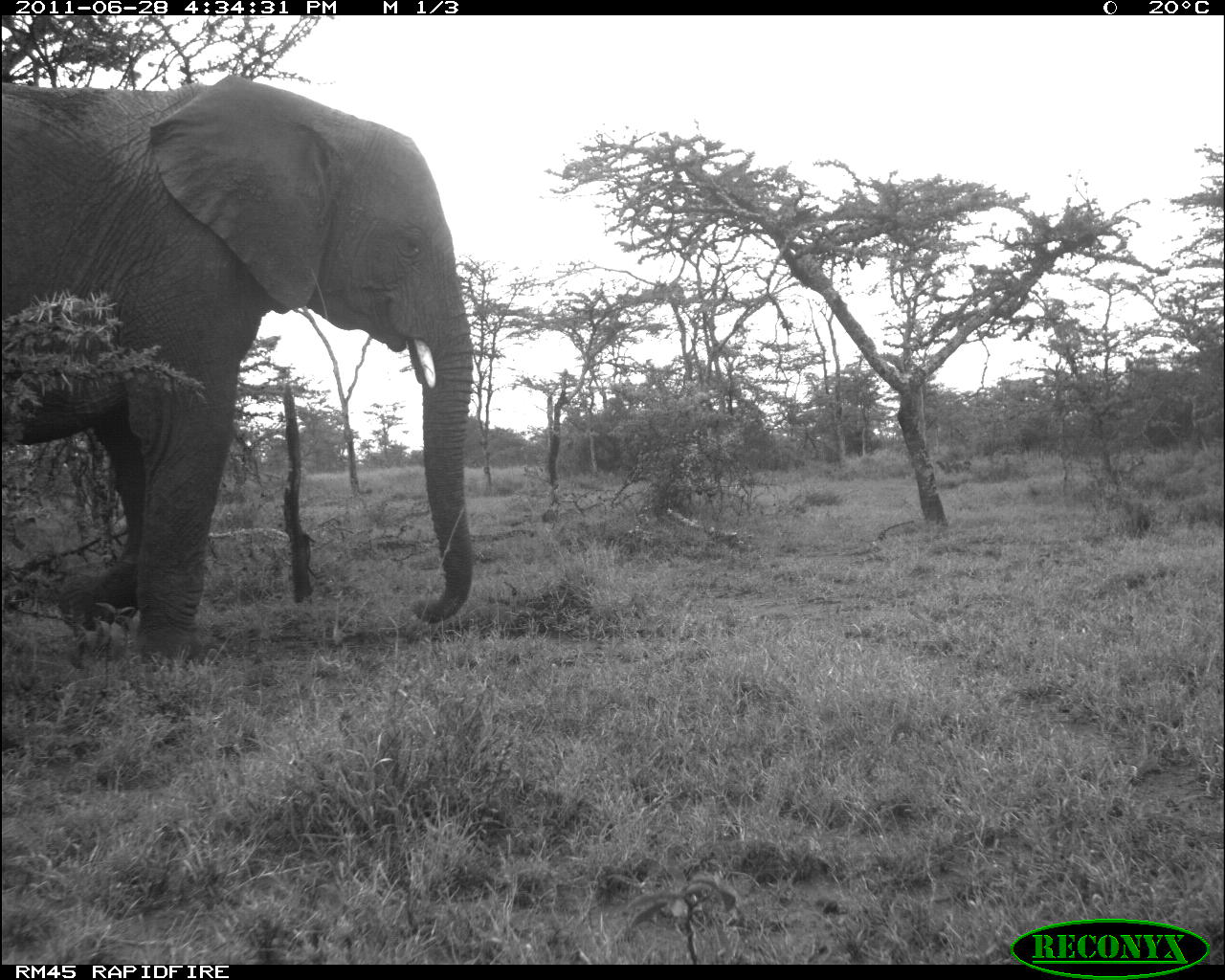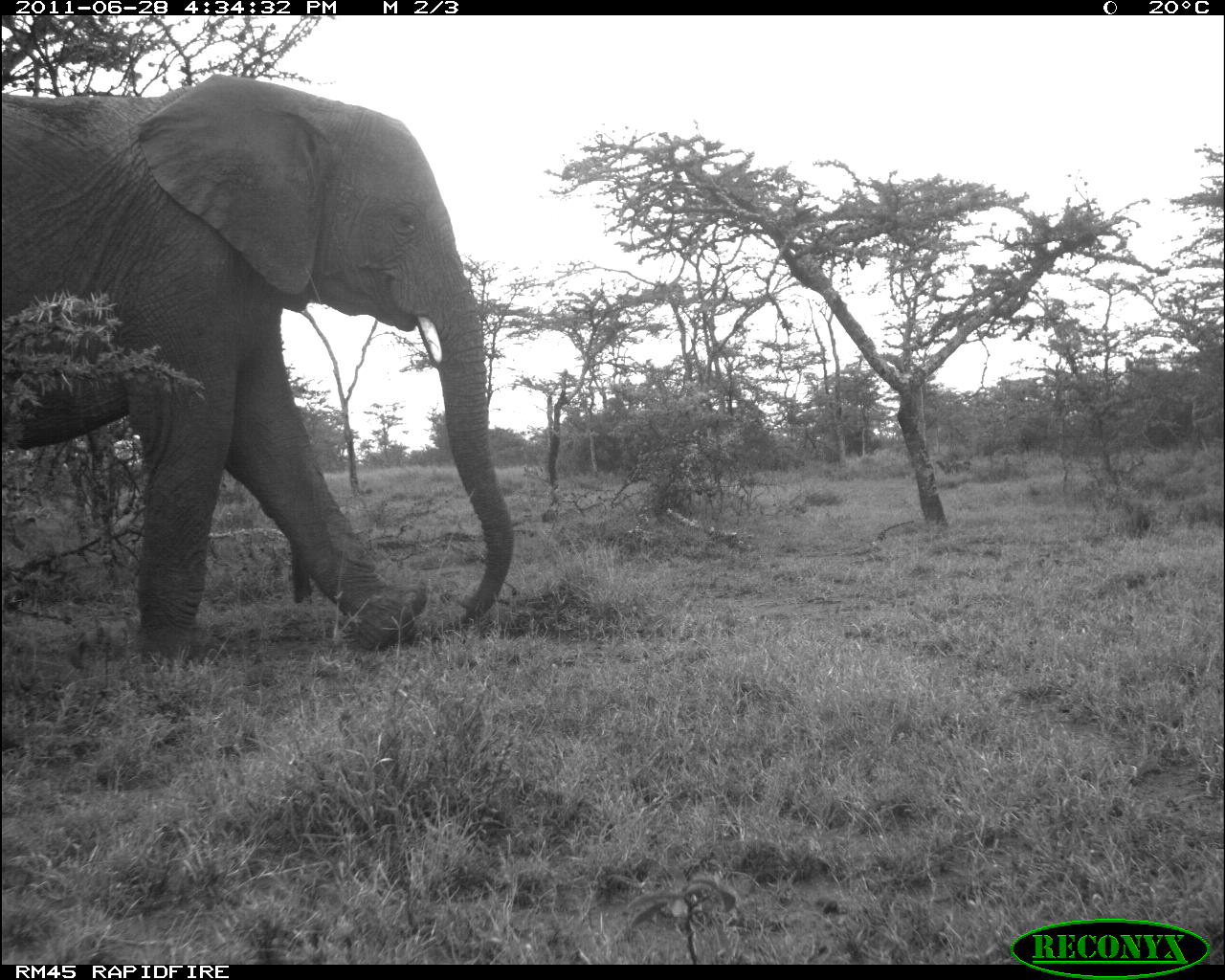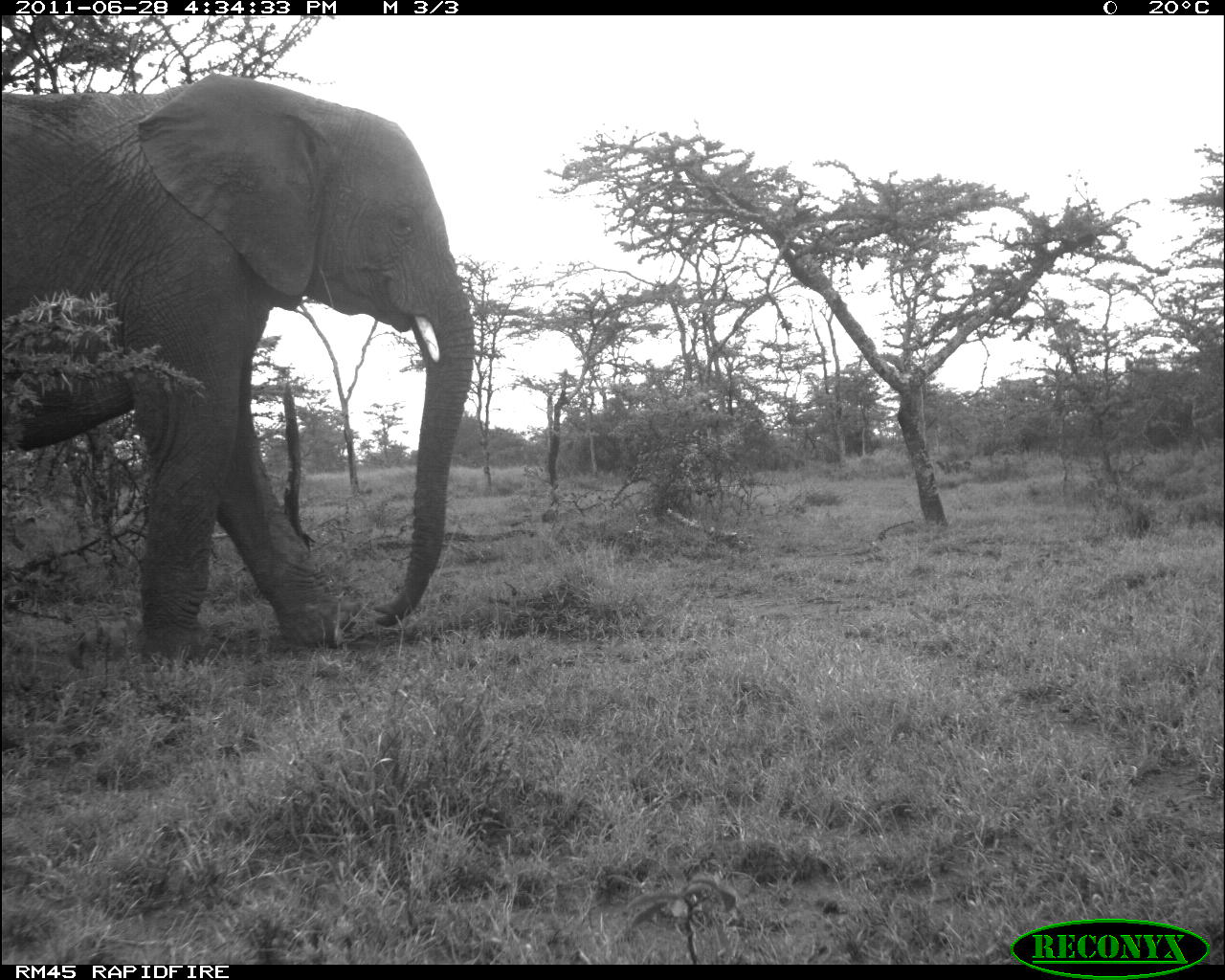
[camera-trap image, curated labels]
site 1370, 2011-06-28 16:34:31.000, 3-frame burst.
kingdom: Animalia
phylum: Chordata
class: Mammalia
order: Proboscidea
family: Elephantidae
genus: Loxodonta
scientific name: Loxodonta africana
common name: african bush elephant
Loxodonta africana (african bush elephant), count 1.